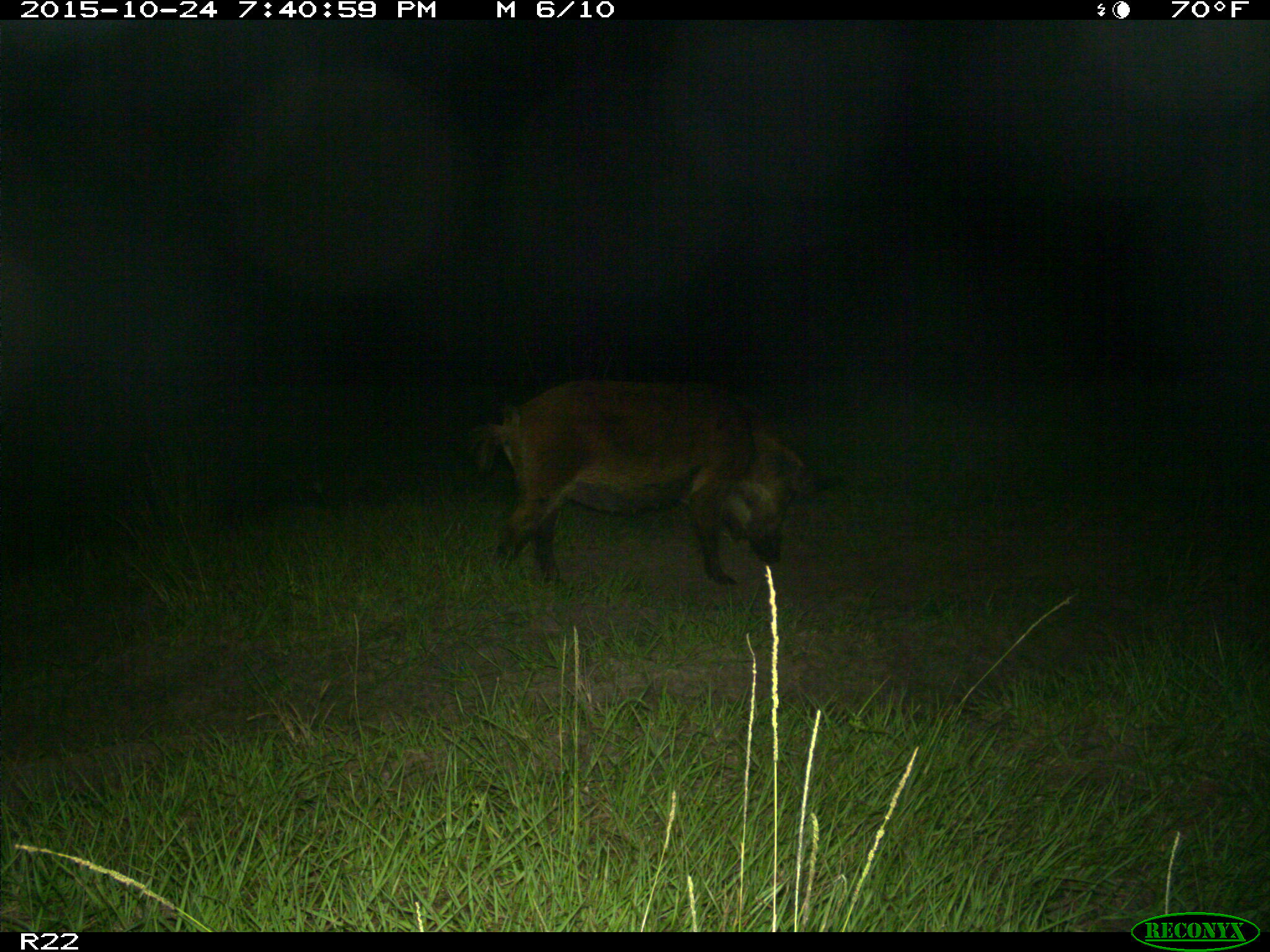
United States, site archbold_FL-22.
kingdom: Animalia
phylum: Chordata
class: Mammalia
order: Artiodactyla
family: Suidae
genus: Sus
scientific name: Sus scrofa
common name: wild boar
Sus scrofa (wild boar).